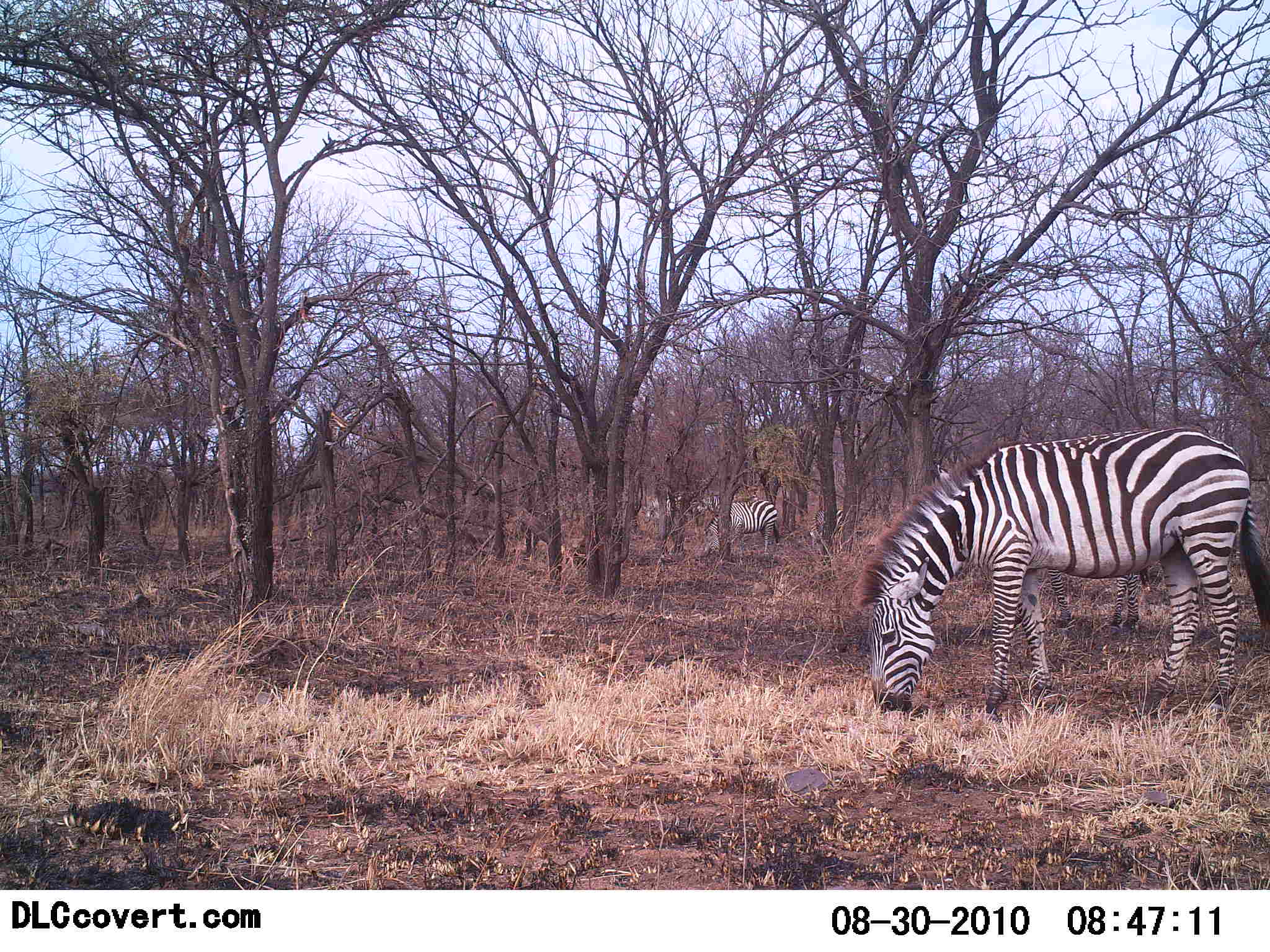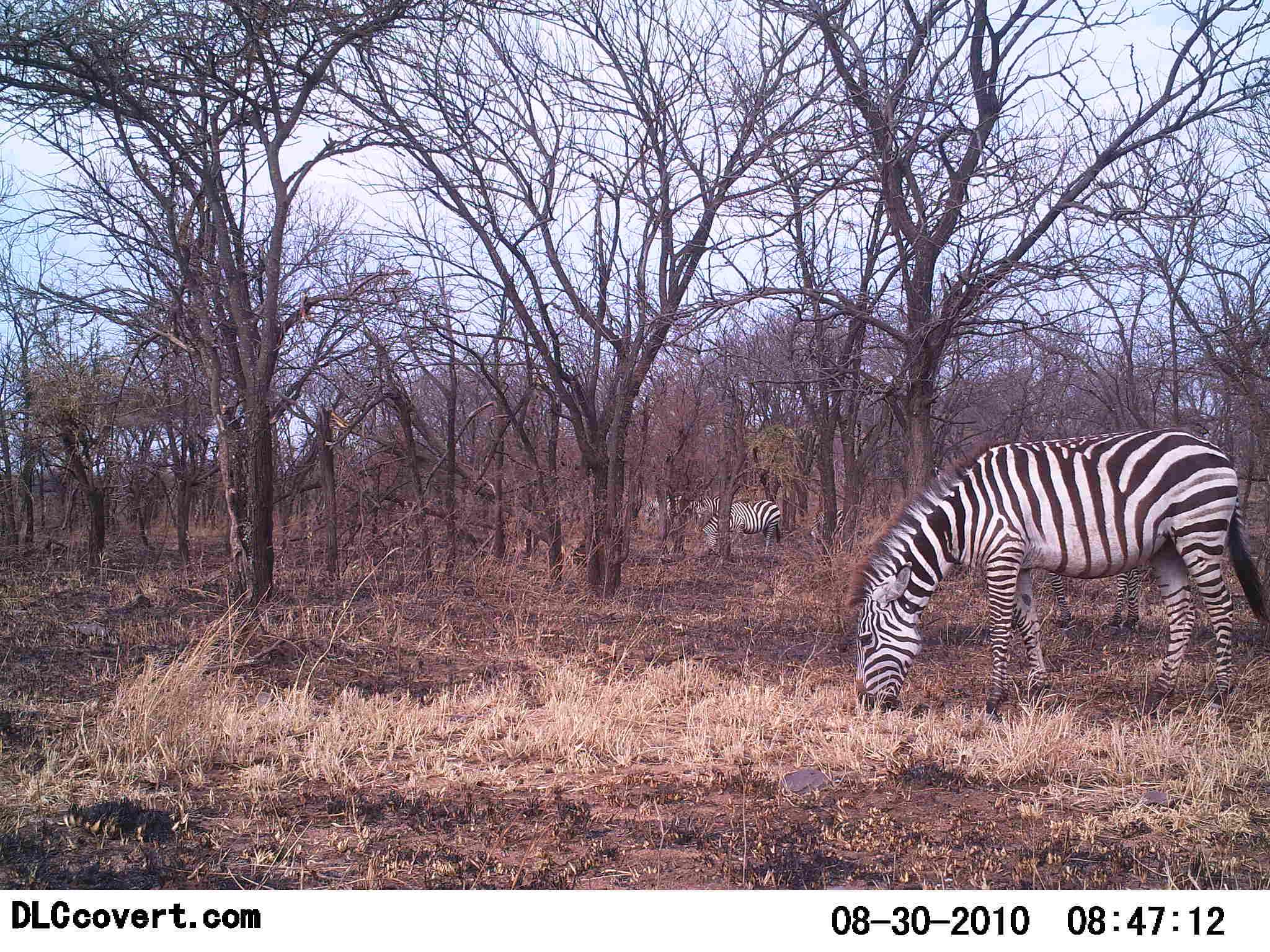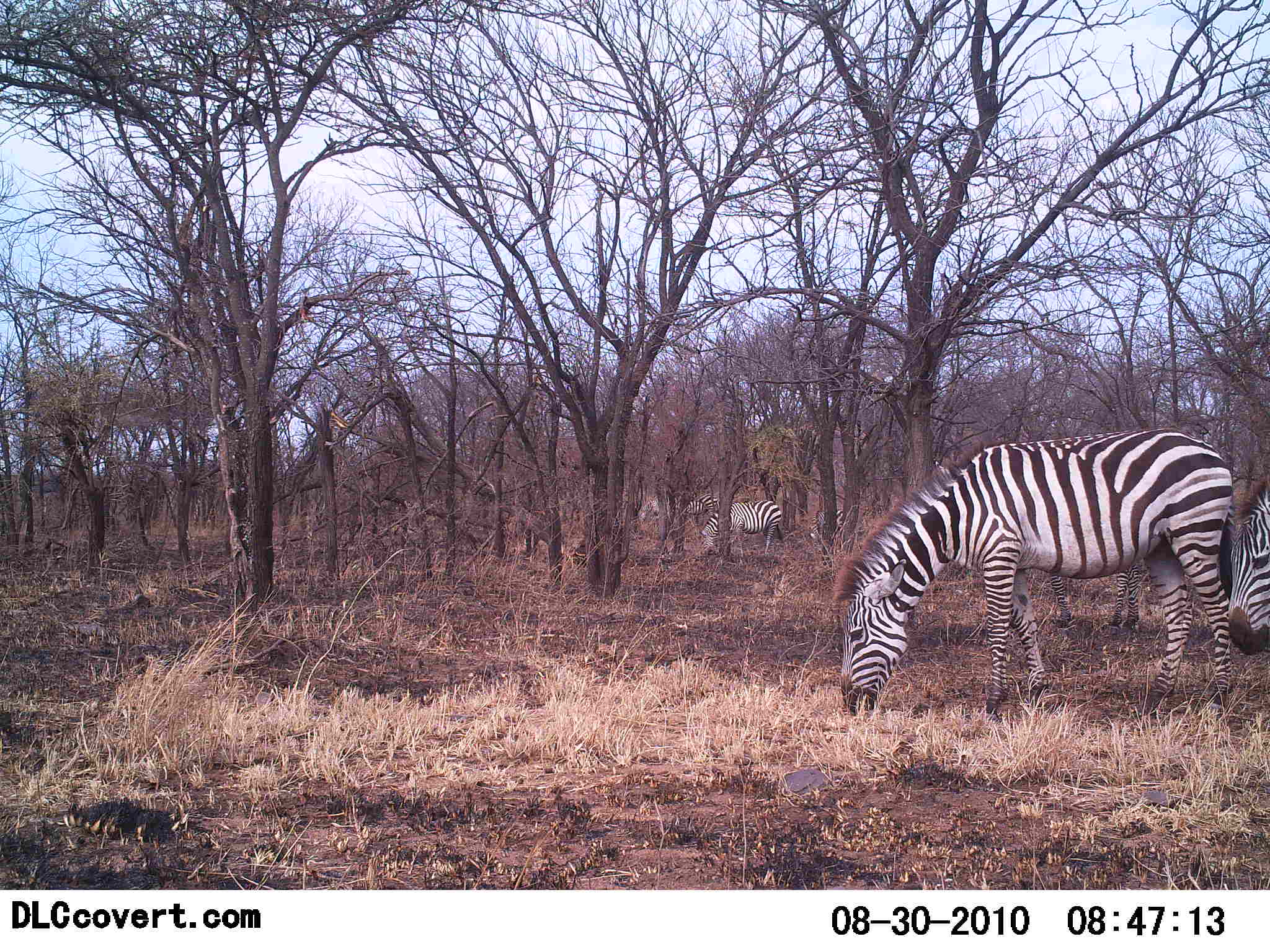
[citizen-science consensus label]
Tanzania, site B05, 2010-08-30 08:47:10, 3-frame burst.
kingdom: Animalia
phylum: Chordata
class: Mammalia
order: Perissodactyla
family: Equidae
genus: Equus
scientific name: Equus quagga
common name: plains zebra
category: zebra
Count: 4.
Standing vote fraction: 25%.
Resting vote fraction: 0%.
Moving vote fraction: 17%.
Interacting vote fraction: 0%.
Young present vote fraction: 0%.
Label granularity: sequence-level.